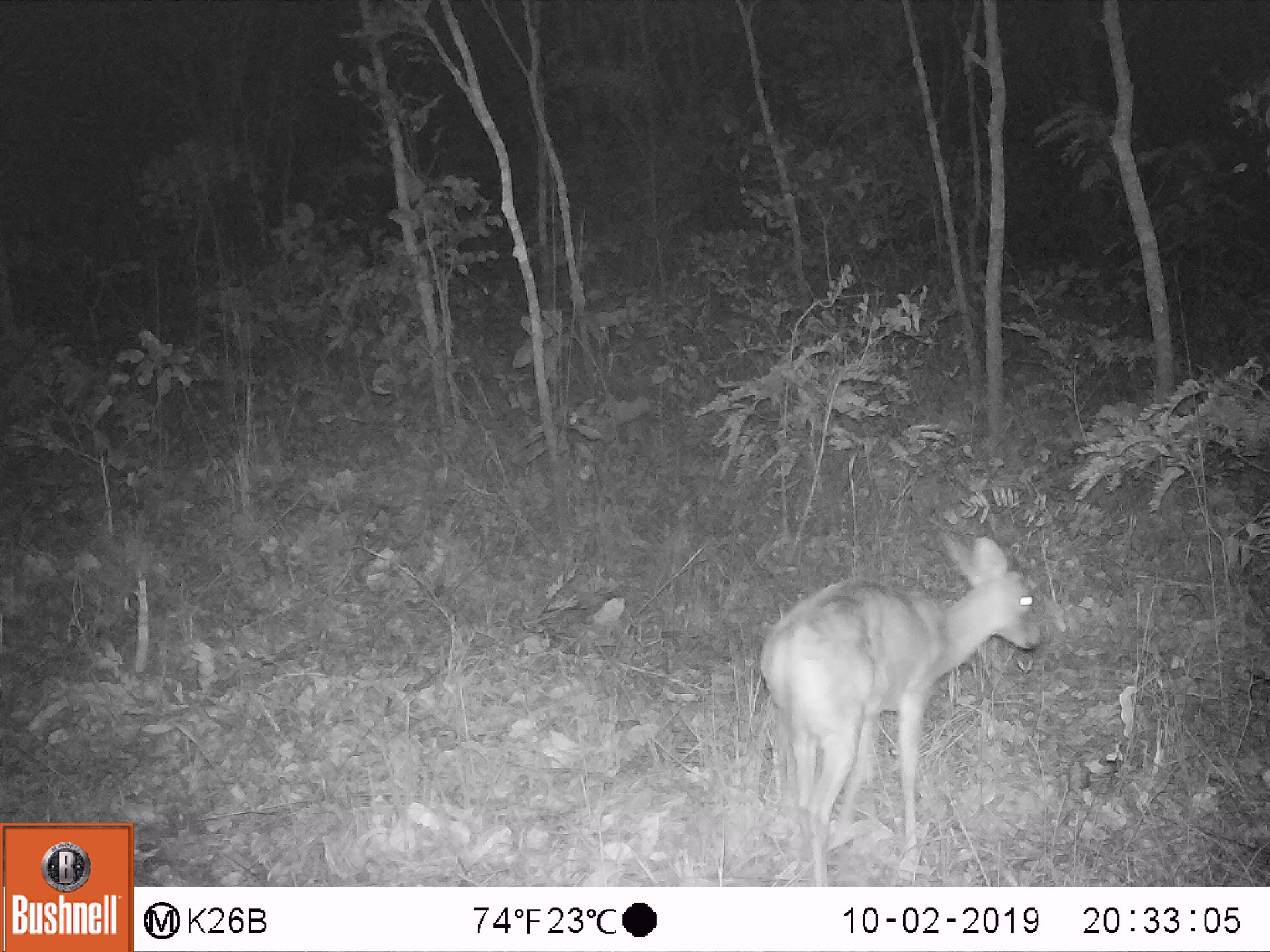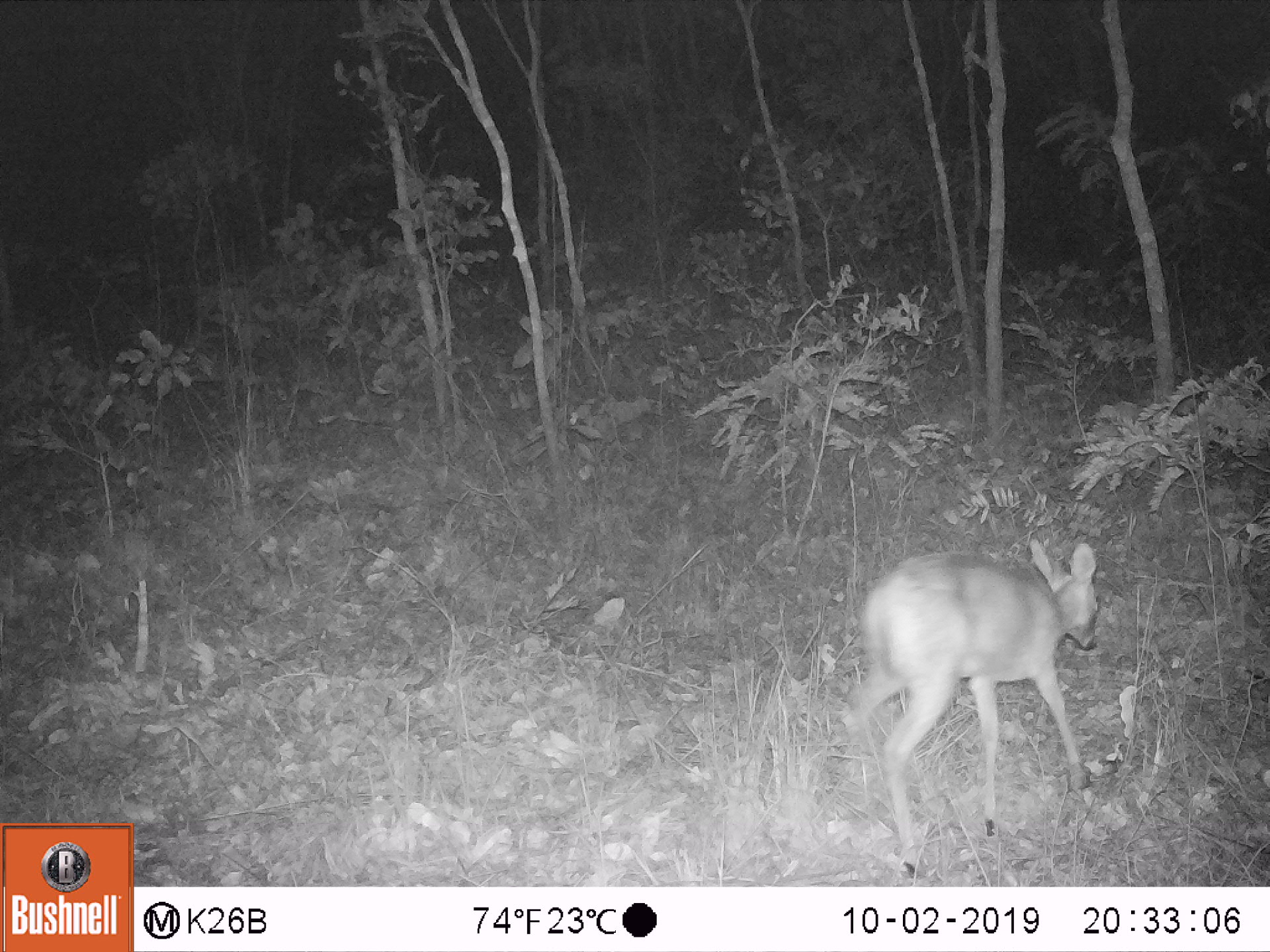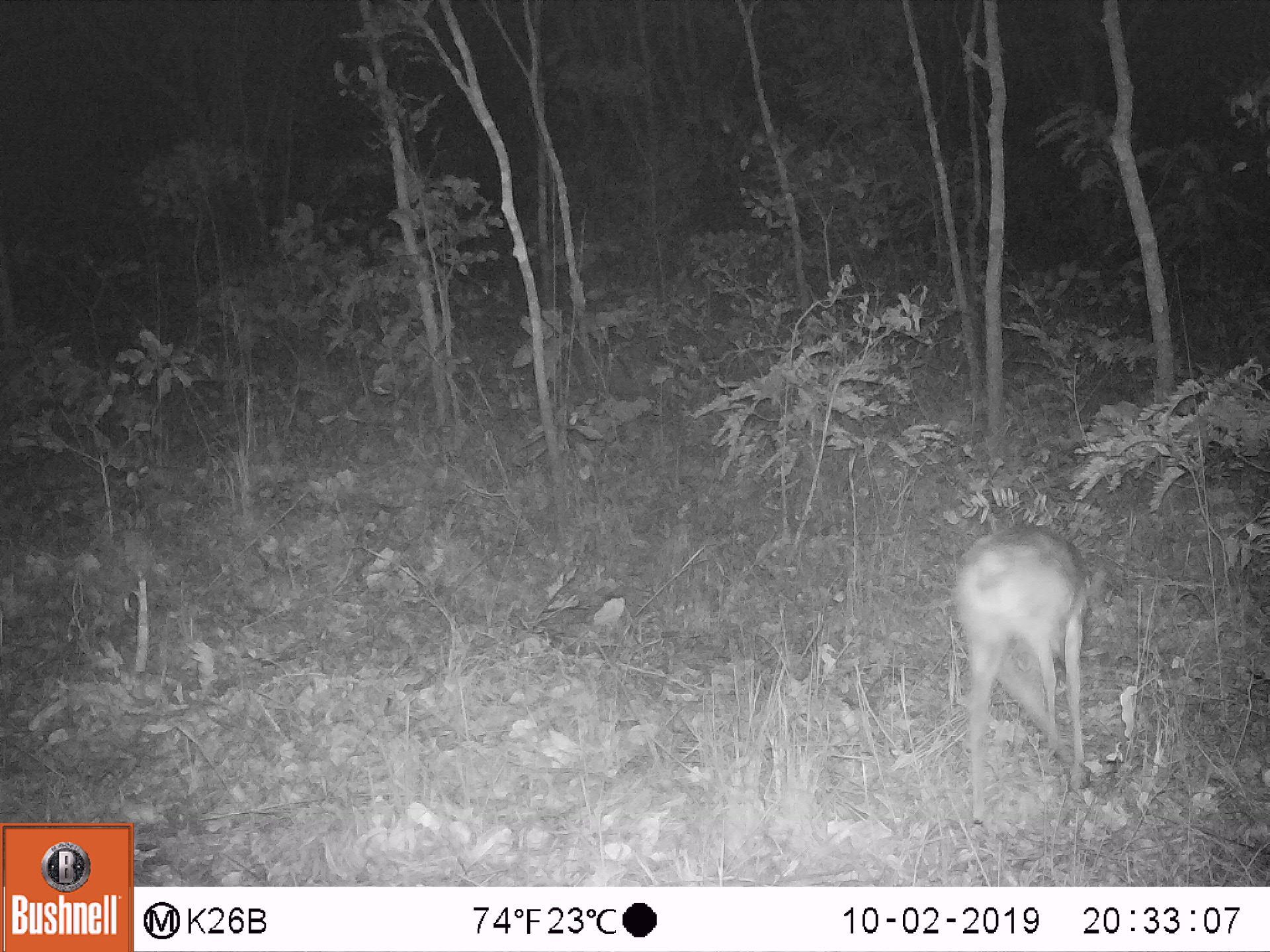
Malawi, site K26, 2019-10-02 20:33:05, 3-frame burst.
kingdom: Animalia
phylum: Chordata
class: Mammalia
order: Artiodactyla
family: Bovidae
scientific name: Antilopinae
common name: small antelope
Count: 1.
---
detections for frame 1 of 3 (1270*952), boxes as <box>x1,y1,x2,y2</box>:
small antelope: <box>757,533,1044,877</box>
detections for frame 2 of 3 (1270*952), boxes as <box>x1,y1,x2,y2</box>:
small antelope: <box>845,537,1096,873</box>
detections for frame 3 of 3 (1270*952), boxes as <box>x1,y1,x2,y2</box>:
small antelope: <box>952,519,1104,834</box>